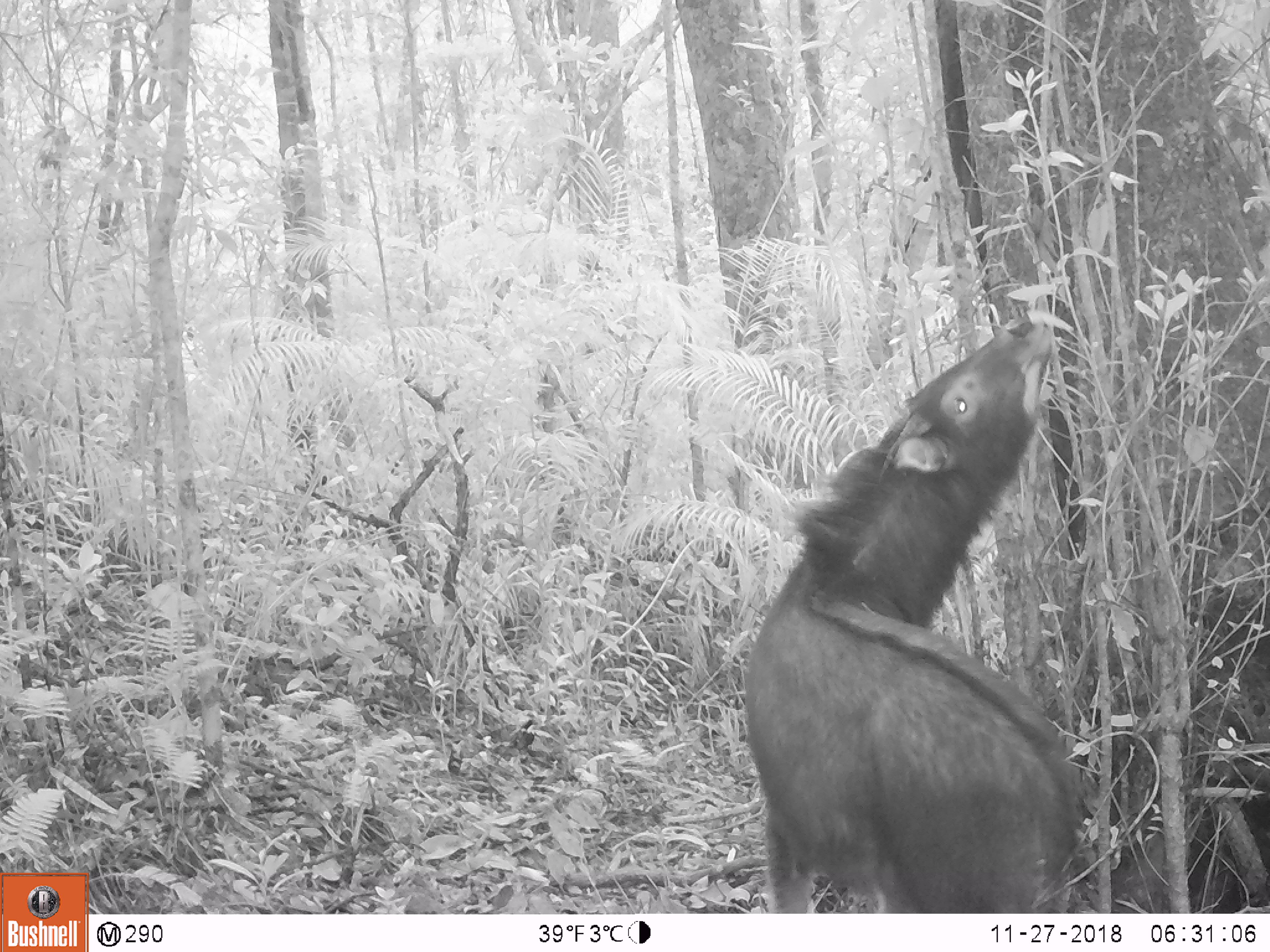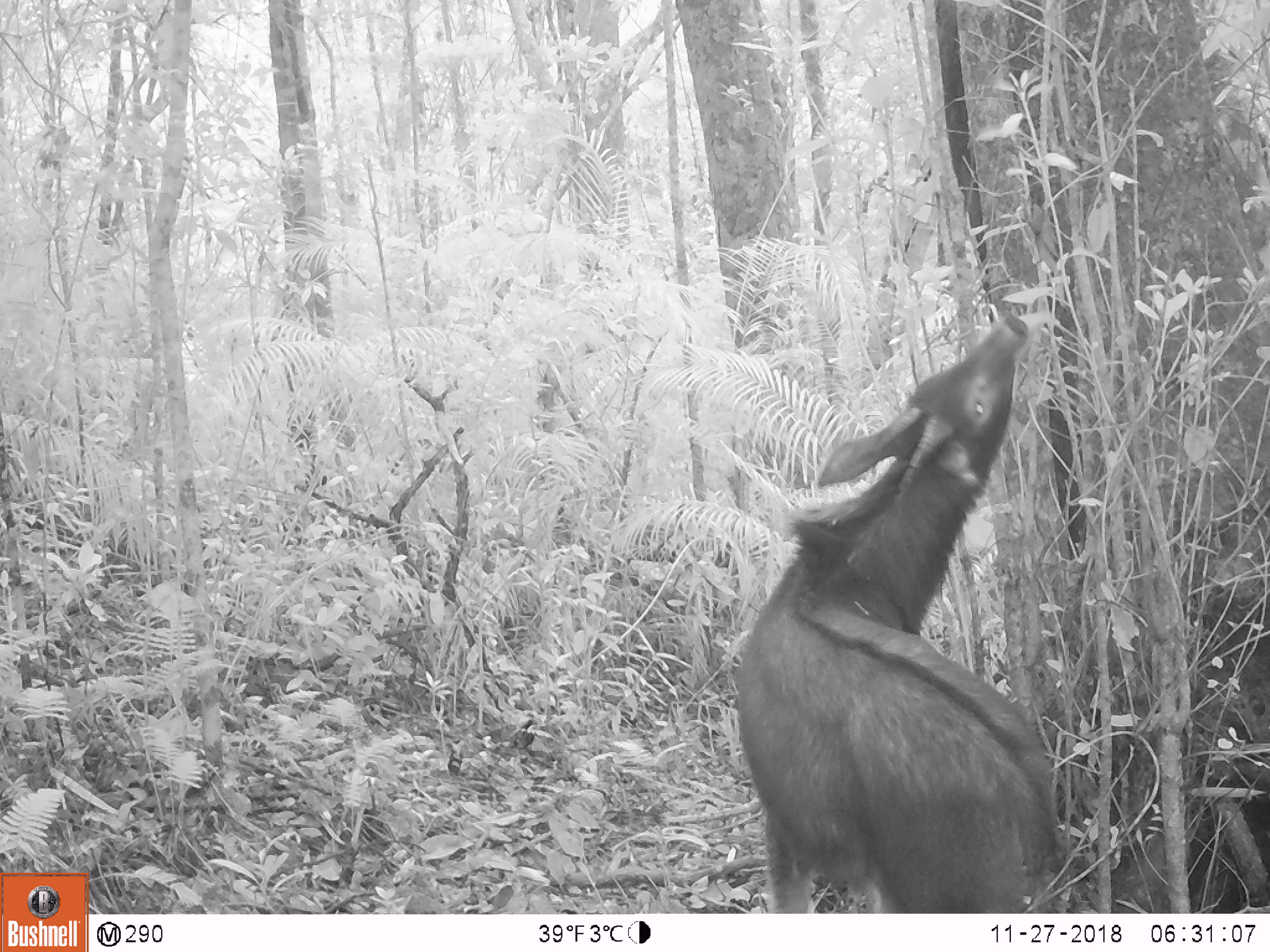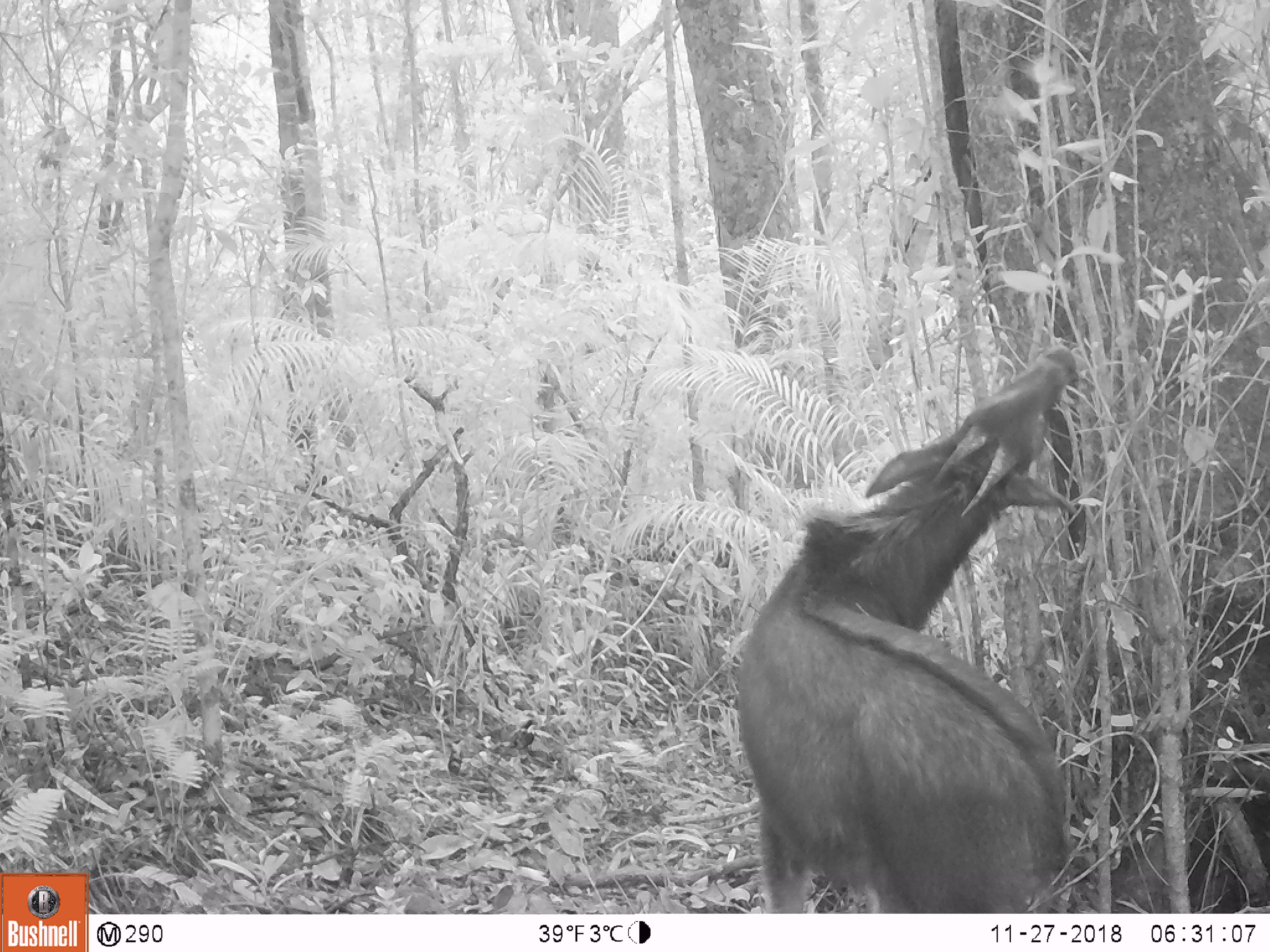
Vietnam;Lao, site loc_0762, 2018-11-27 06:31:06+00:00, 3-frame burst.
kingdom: Animalia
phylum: Chordata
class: Mammalia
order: Artiodactyla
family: Bovidae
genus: Capricornis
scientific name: Capricornis sumatraensis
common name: chinese serow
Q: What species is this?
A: Chinese serow (Capricornis sumatraensis).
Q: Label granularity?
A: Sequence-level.